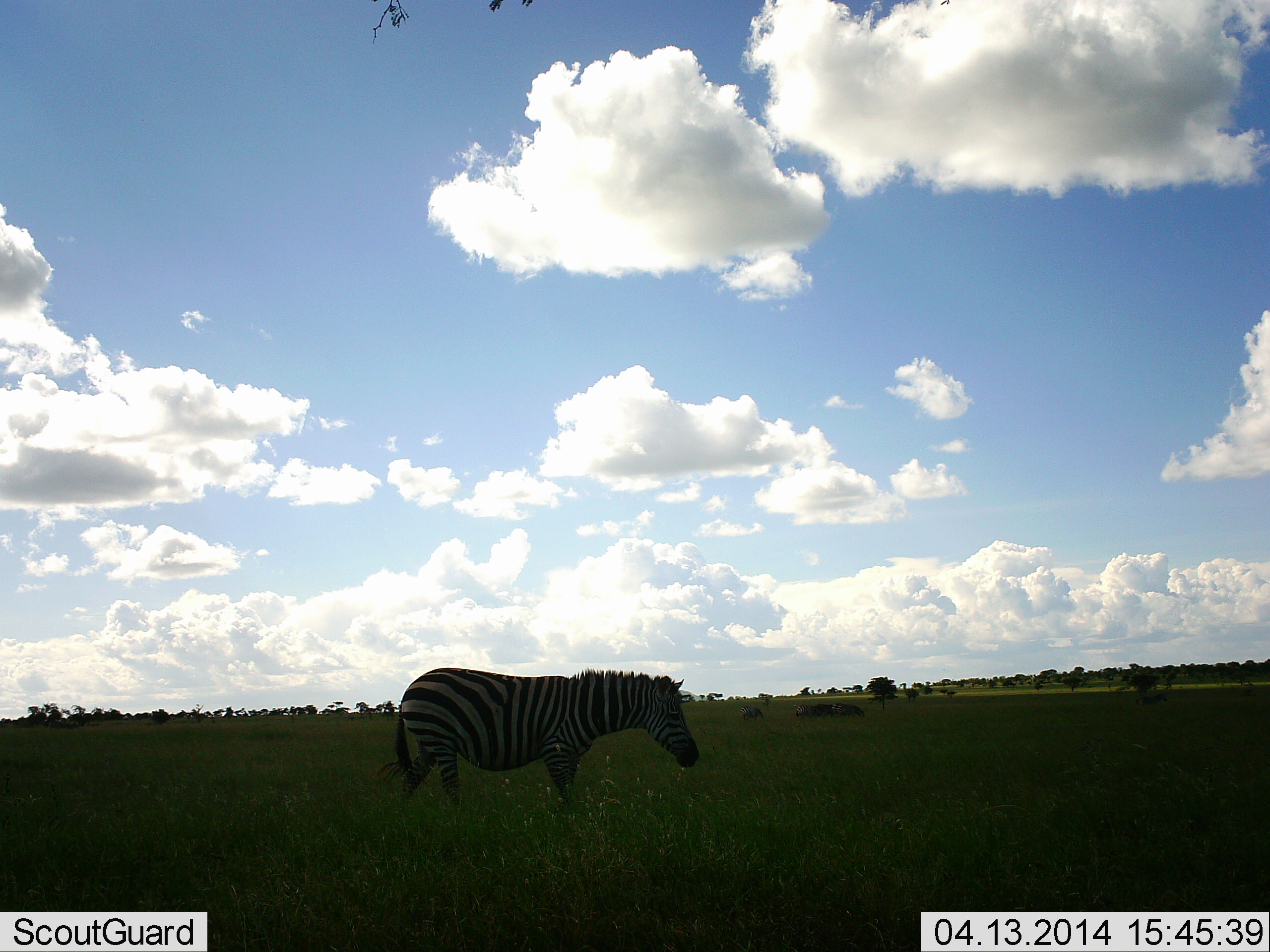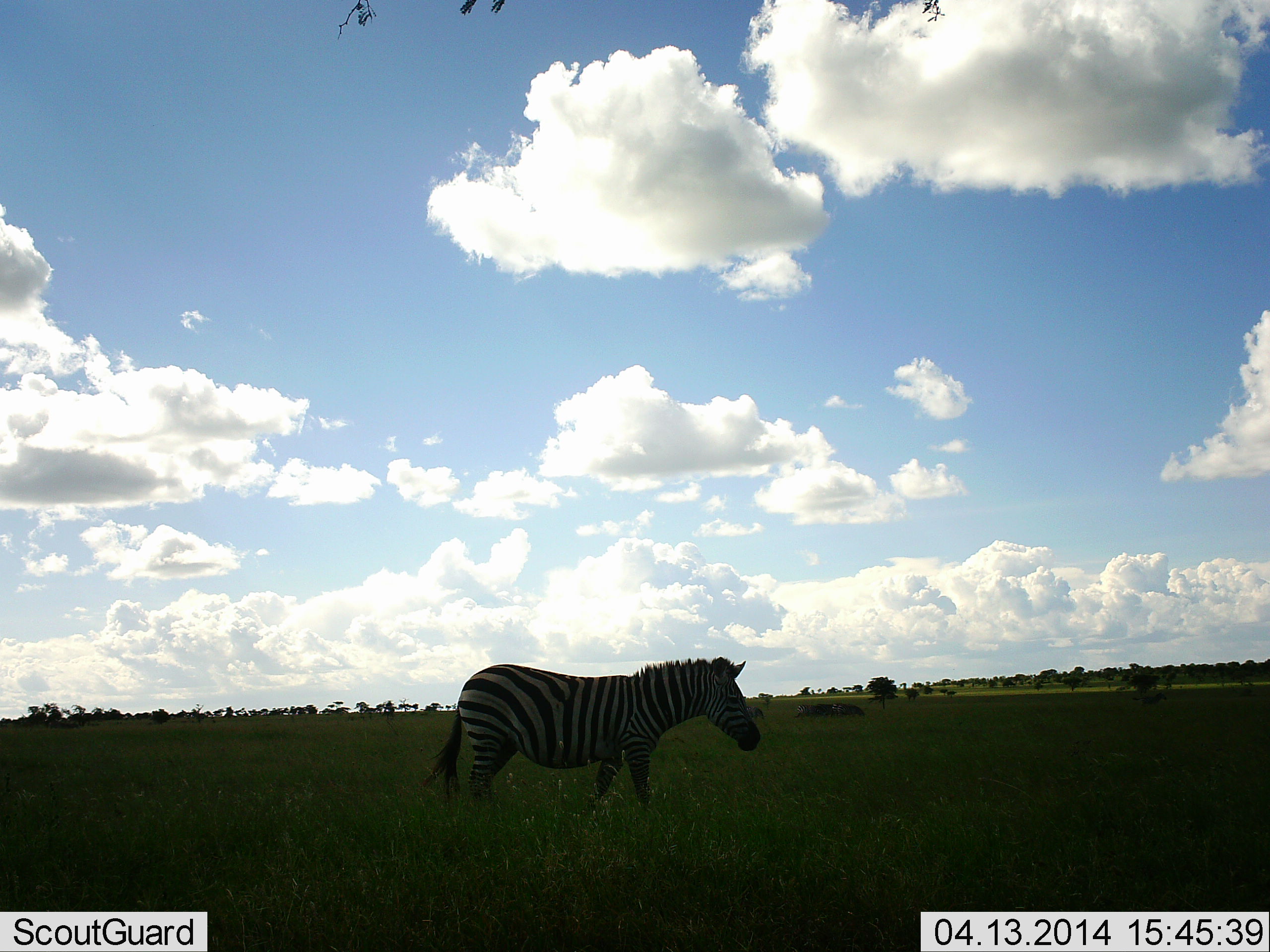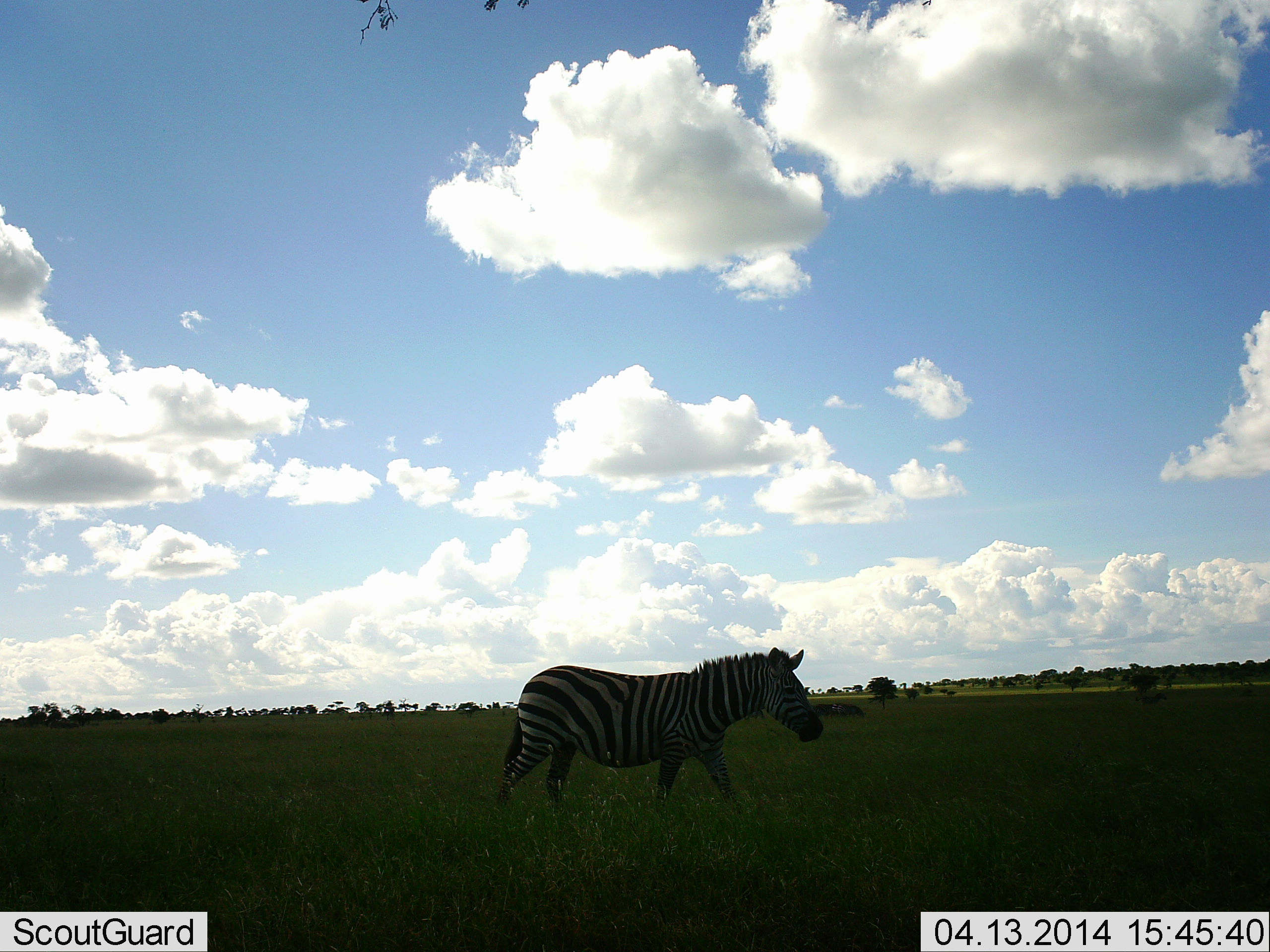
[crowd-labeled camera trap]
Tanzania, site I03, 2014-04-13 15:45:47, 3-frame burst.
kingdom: Animalia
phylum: Chordata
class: Mammalia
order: Perissodactyla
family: Equidae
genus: Equus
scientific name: Equus quagga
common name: plains zebra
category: zebra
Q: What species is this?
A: Zebra (plains zebra) (Equus quagga).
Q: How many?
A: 1.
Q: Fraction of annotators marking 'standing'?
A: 30%.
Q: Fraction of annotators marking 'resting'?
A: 0%.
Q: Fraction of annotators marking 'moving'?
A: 70%.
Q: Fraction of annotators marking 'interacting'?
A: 0%.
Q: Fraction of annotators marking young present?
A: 0%.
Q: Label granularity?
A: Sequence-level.